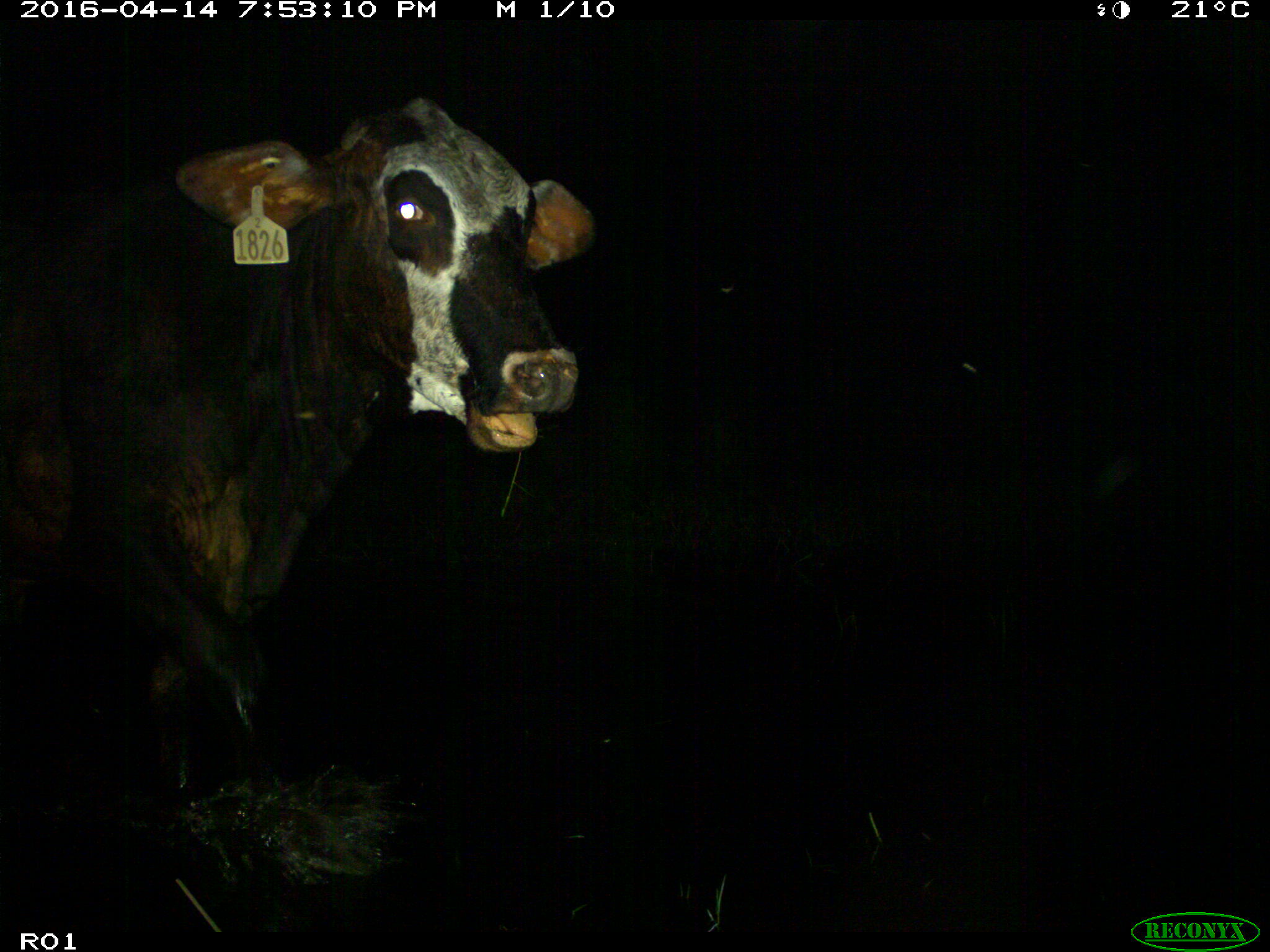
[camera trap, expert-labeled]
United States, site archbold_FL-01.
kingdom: Animalia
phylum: Chordata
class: Mammalia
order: Artiodactyla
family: Bovidae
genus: Bos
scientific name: Bos taurus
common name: domestic cow